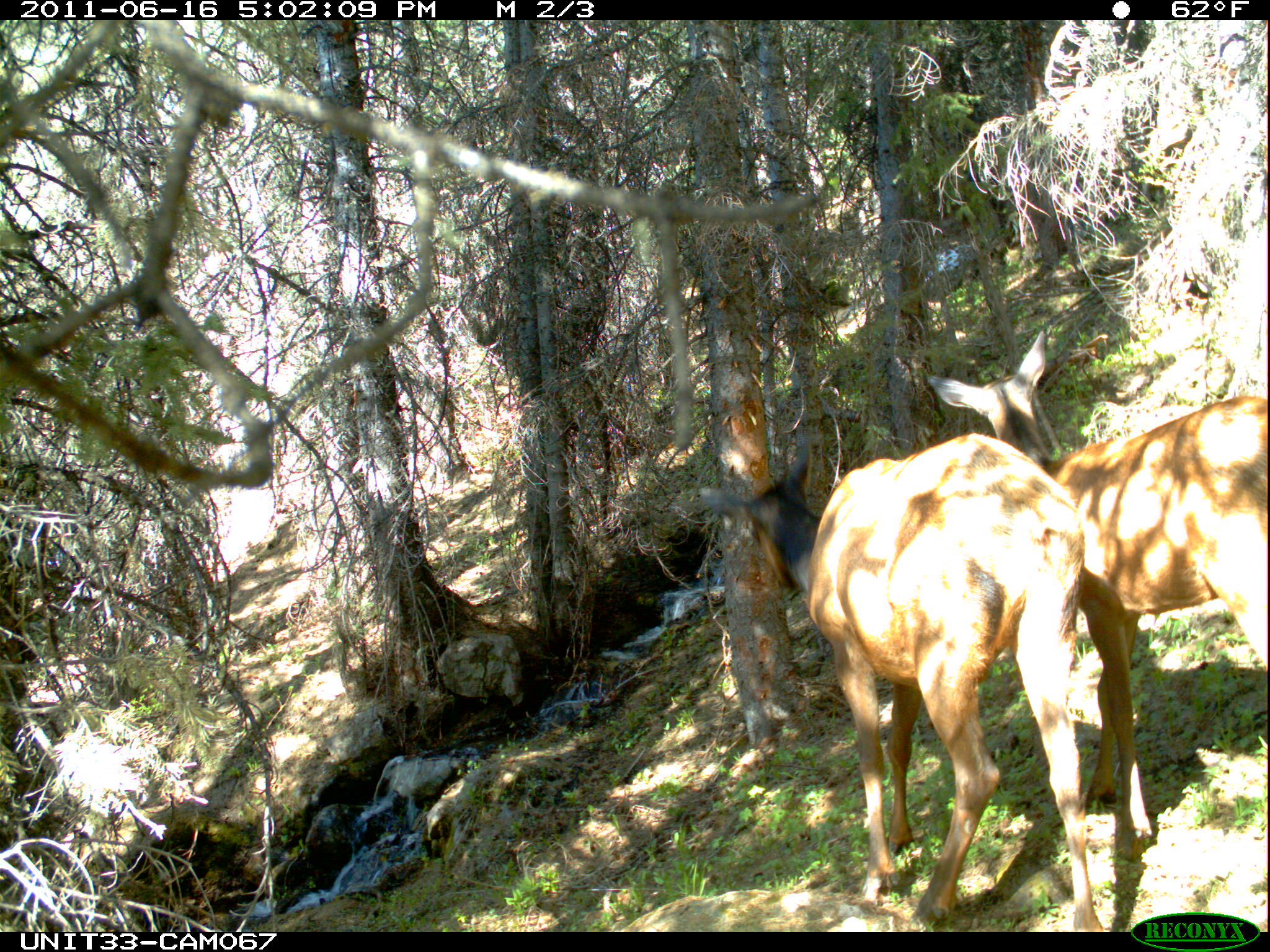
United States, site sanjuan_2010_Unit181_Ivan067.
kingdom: Animalia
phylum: Chordata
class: Mammalia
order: Artiodactyla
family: Cervidae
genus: Cervus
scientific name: Cervus elaphus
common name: red deer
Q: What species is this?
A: Cervus elaphus (red deer).